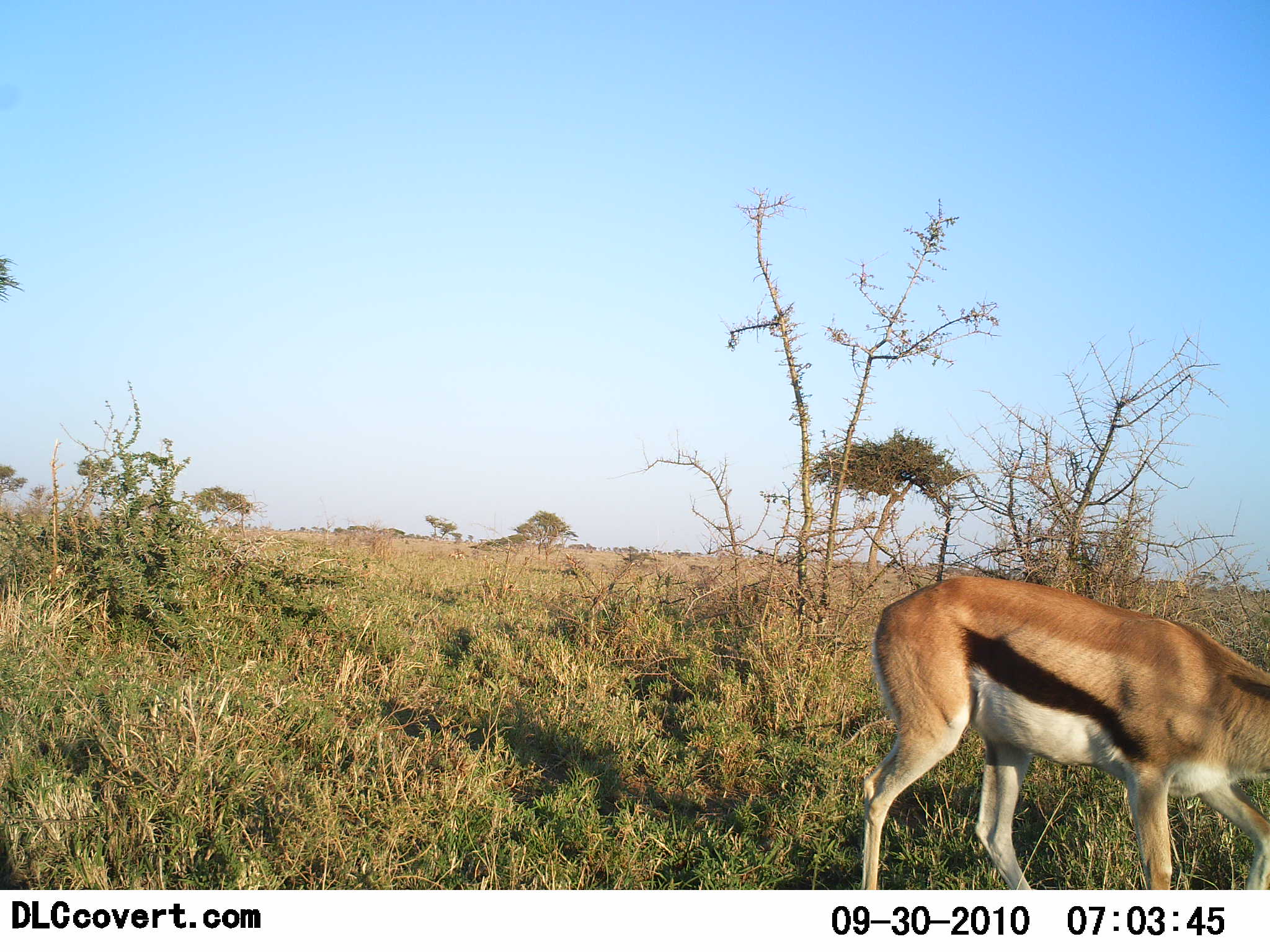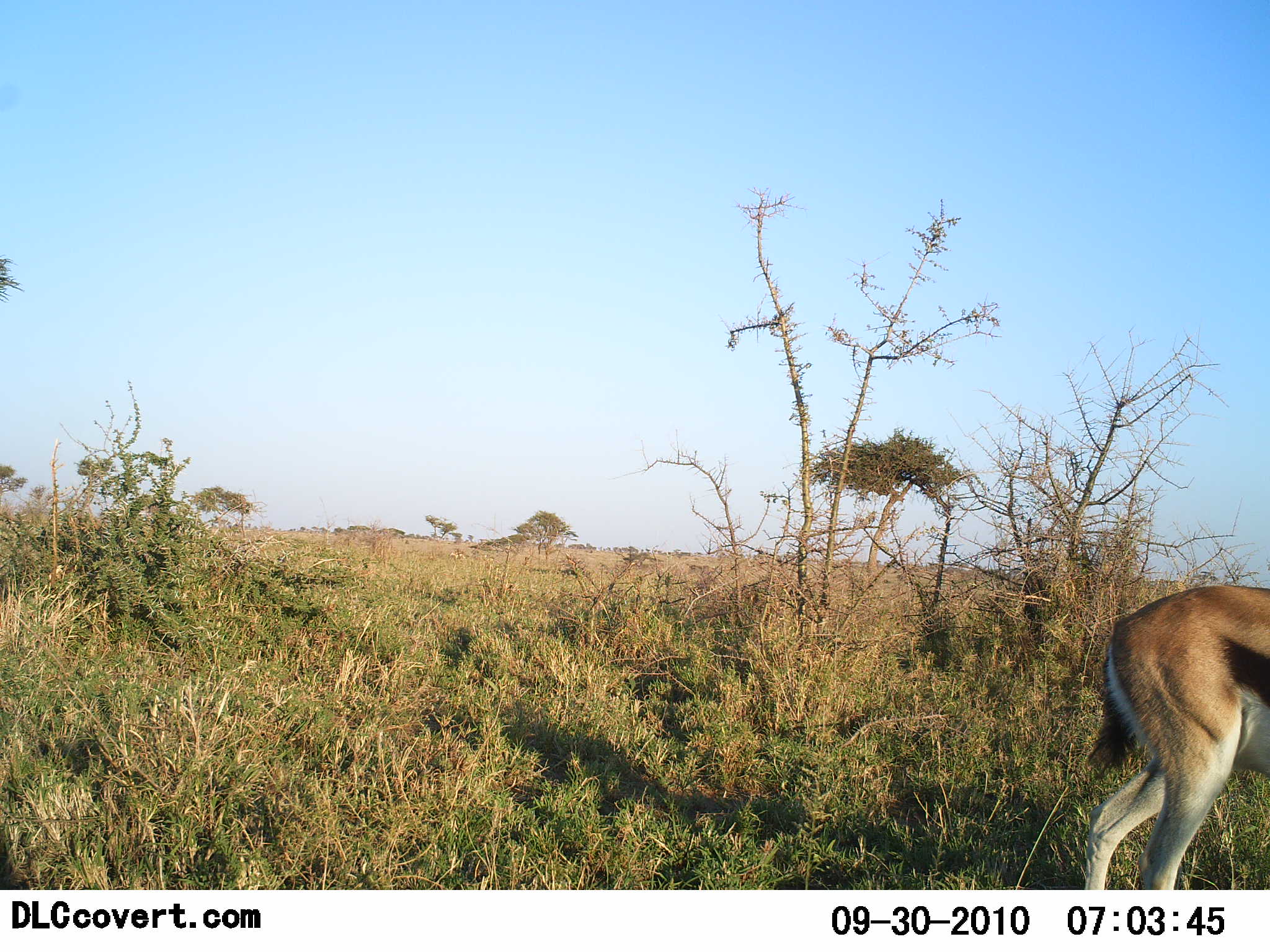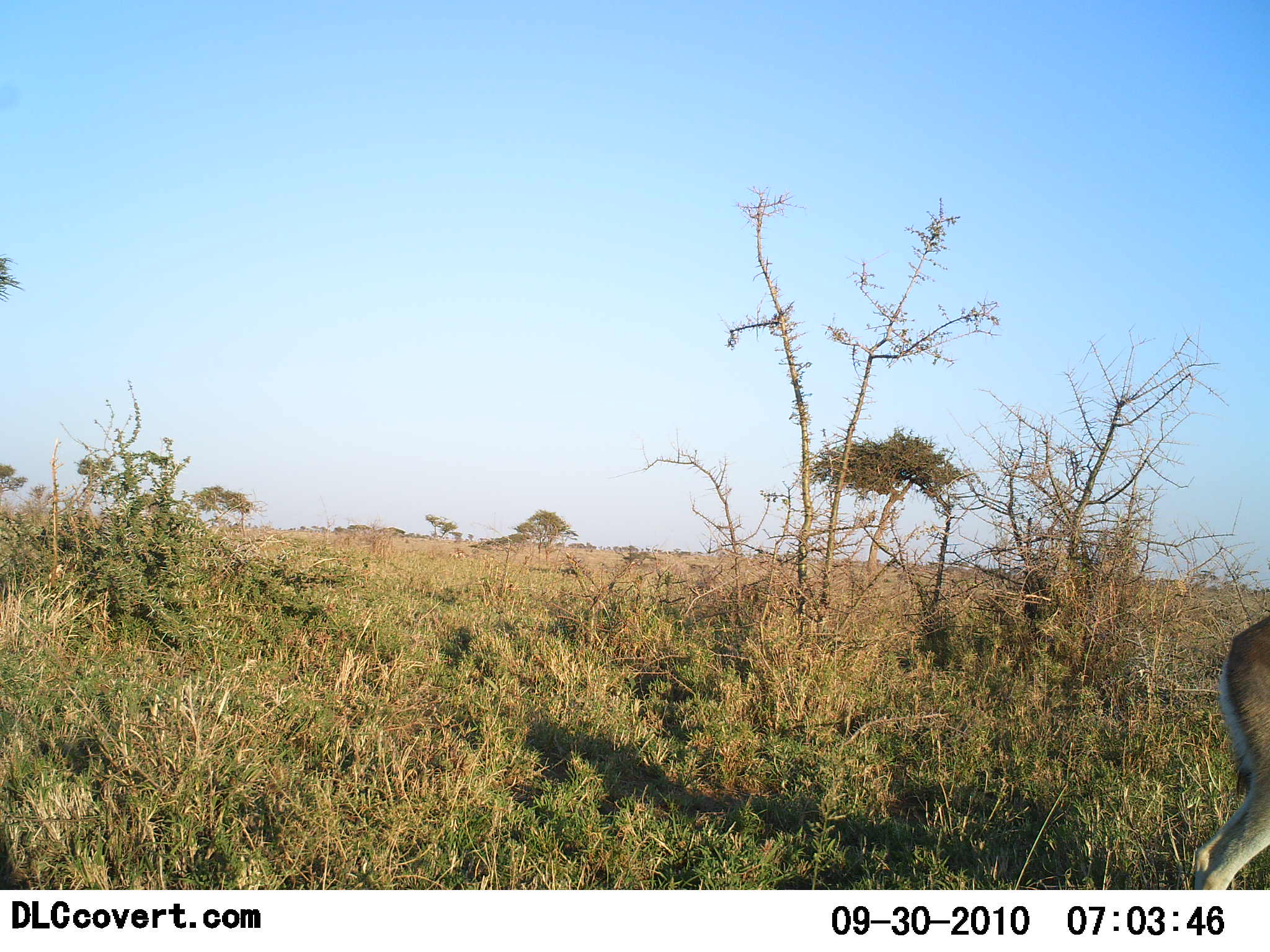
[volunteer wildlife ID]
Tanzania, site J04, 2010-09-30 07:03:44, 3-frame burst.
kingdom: Animalia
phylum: Chordata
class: Mammalia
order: Artiodactyla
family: Bovidae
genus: Eudorcas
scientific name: Eudorcas thomsonii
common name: thomson's gazelle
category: gazellethomsons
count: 1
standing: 20%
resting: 0%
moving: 80%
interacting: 0%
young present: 0%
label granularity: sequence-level